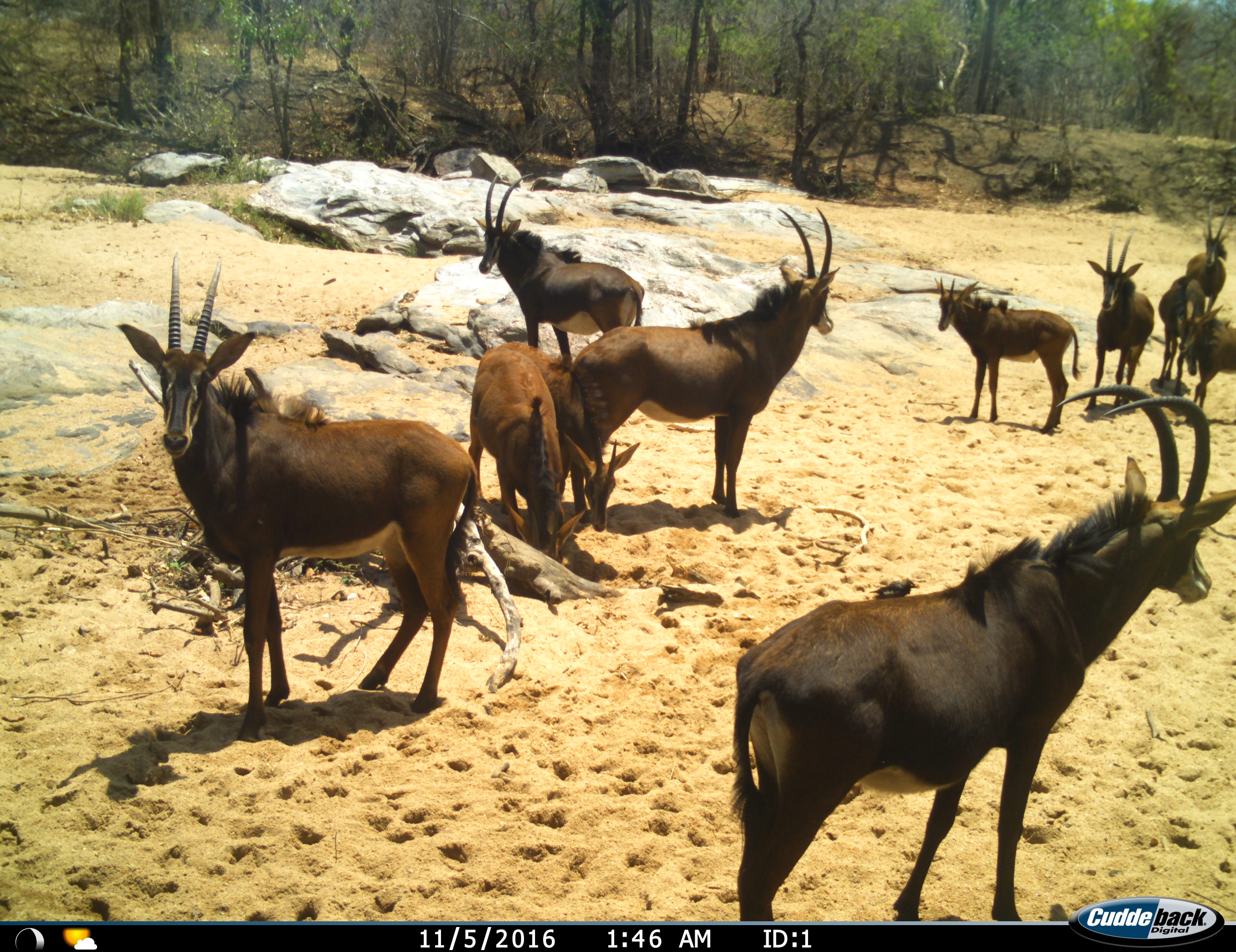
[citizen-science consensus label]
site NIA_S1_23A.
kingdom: Animalia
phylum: Chordata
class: Mammalia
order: Artiodactyla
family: Bovidae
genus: Hippotragus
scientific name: Hippotragus niger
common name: sable antelope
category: sable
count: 11-50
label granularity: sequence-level